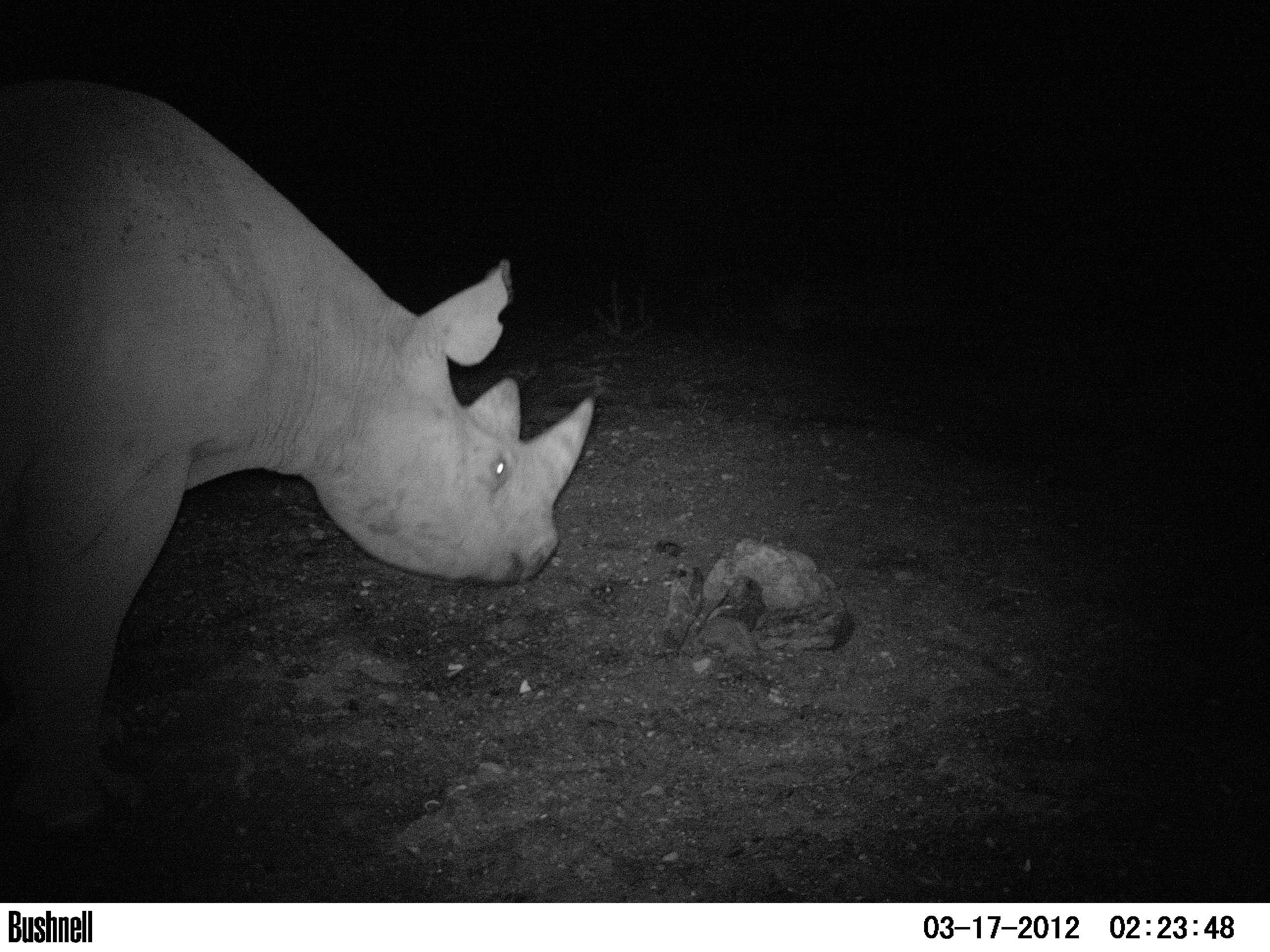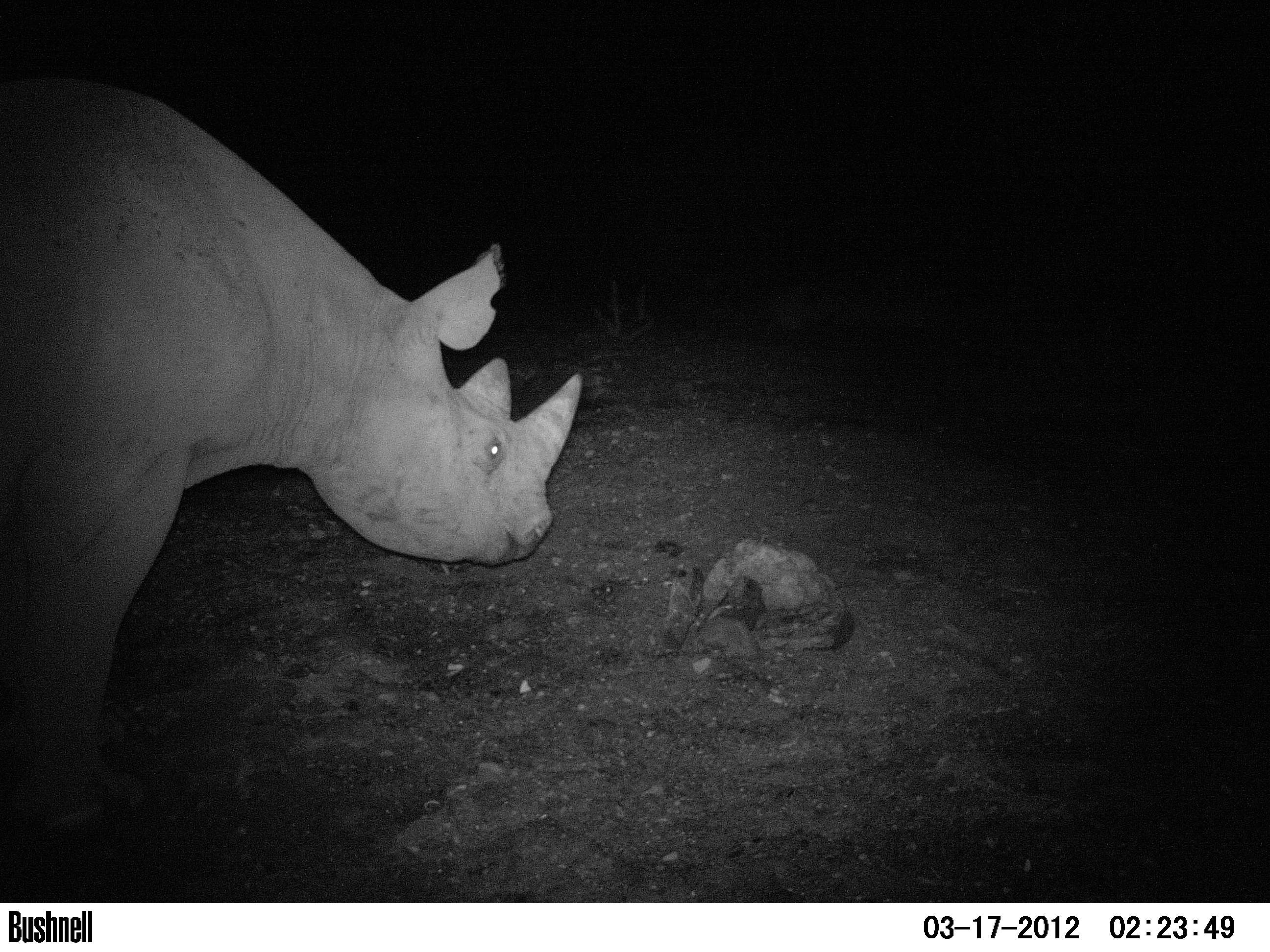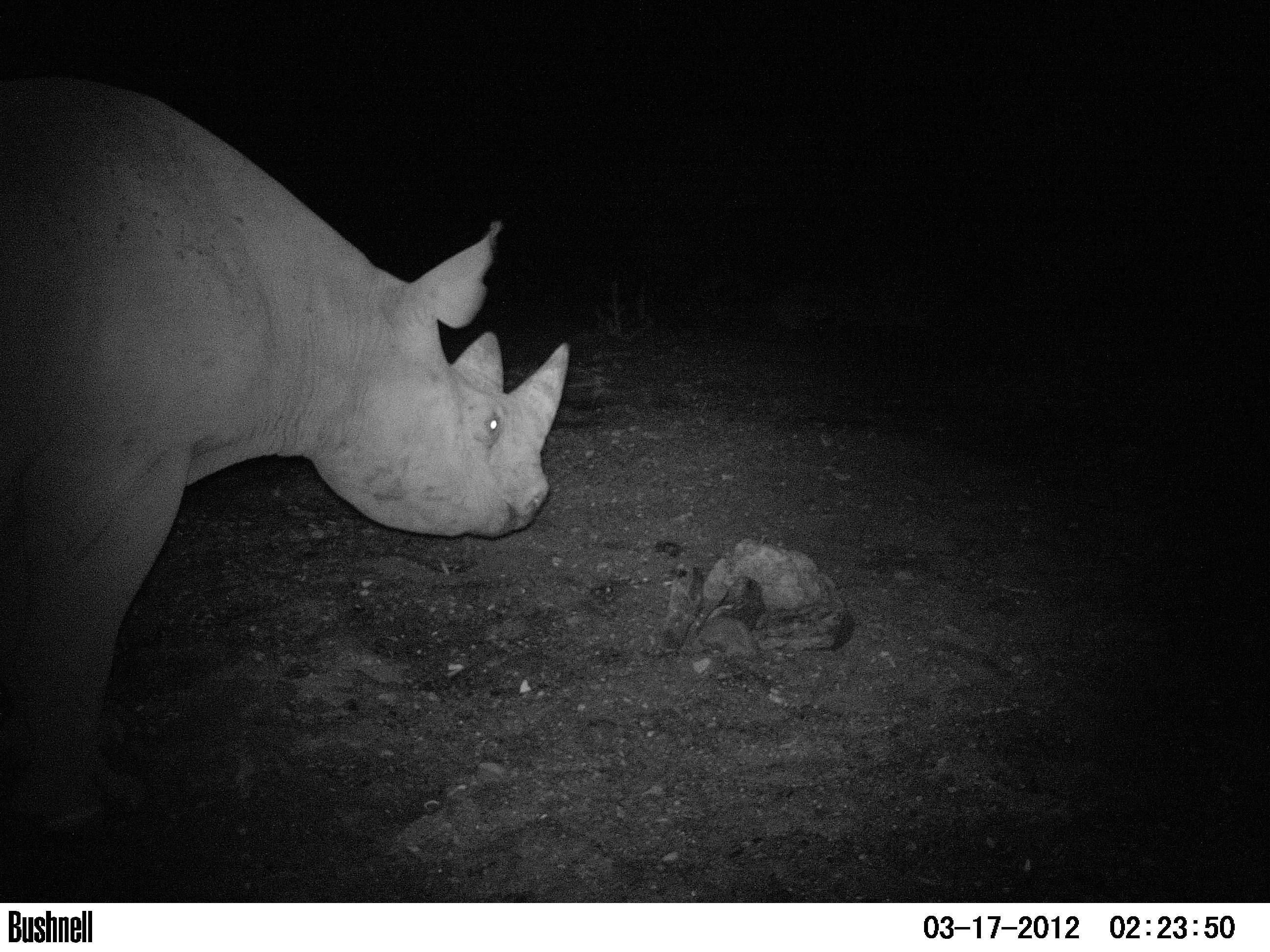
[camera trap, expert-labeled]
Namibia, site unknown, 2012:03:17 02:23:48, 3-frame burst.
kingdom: Animalia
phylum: Chordata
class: Mammalia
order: Perissodactyla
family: Rhinocerotidae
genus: Diceros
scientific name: Diceros bicornis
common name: black rhinoceros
Diceros bicornis (black rhinoceros).